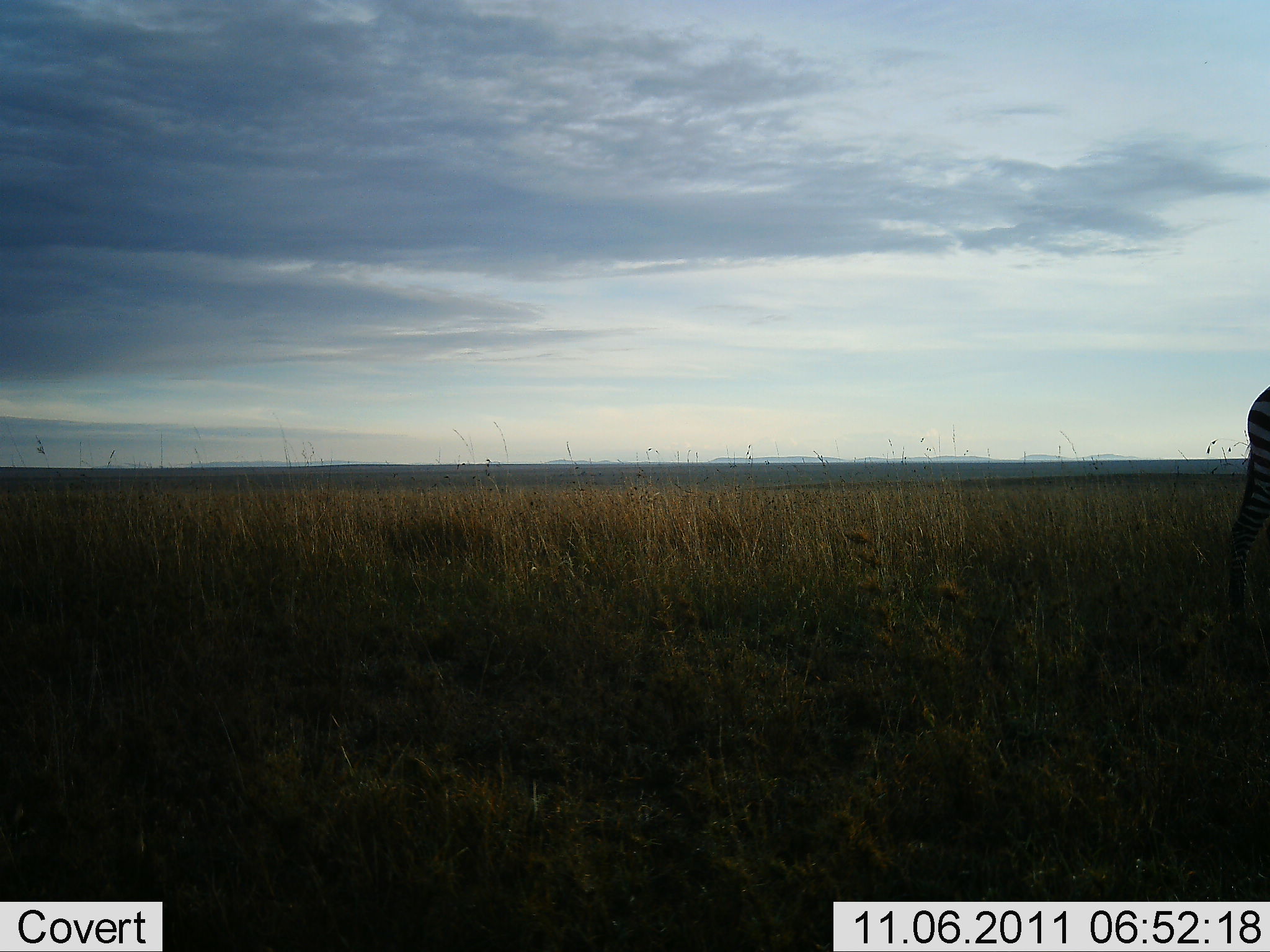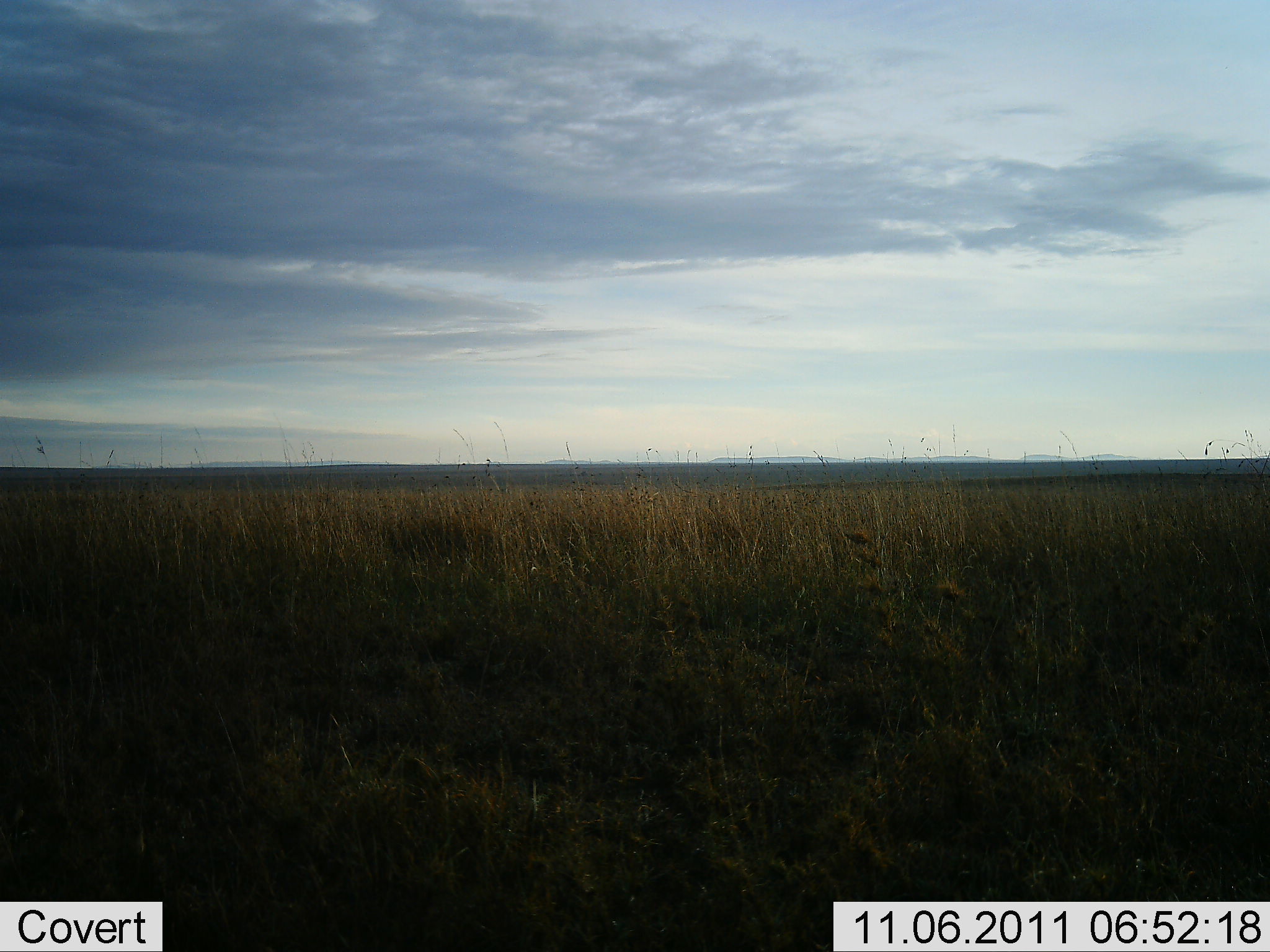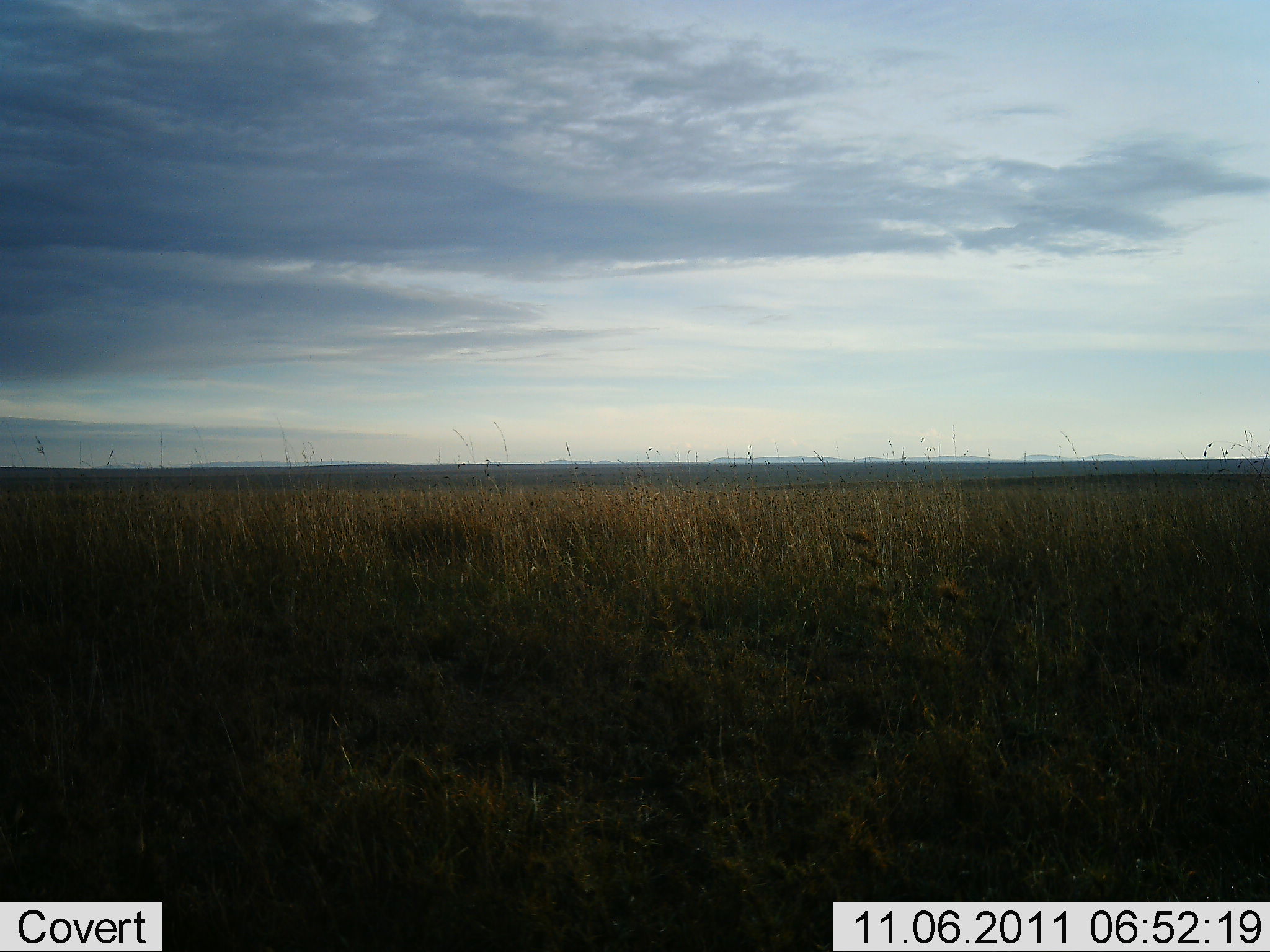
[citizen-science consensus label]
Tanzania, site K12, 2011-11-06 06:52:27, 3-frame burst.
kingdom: Animalia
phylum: Chordata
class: Mammalia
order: Perissodactyla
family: Equidae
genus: Equus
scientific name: Equus quagga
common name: plains zebra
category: zebra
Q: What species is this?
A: Zebra (plains zebra) (Equus quagga).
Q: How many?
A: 1.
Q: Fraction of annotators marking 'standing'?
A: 8%.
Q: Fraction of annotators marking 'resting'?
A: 0%.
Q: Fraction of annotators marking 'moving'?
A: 92%.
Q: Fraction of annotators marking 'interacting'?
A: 0%.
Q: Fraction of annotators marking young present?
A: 0%.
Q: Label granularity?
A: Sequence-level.